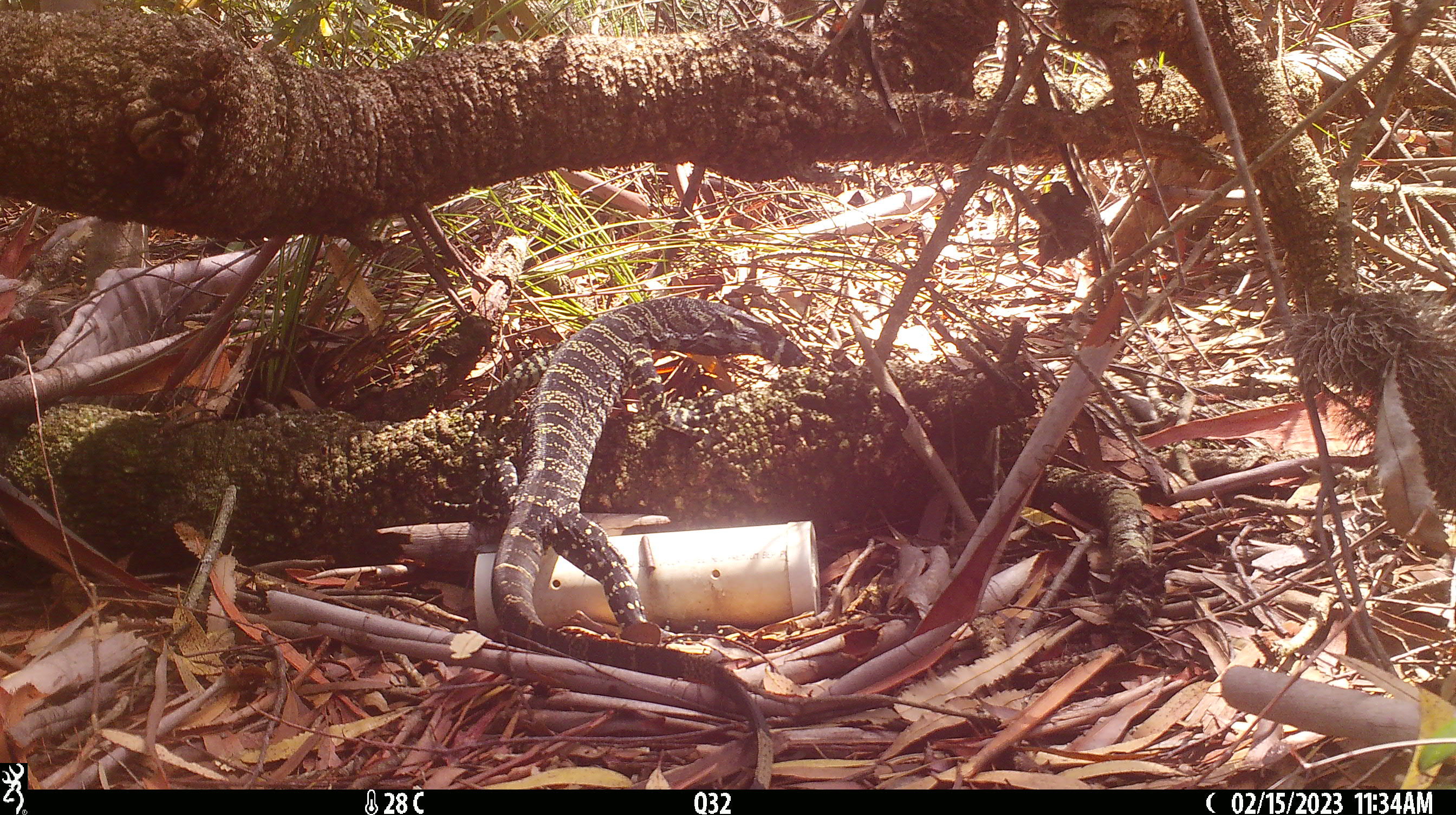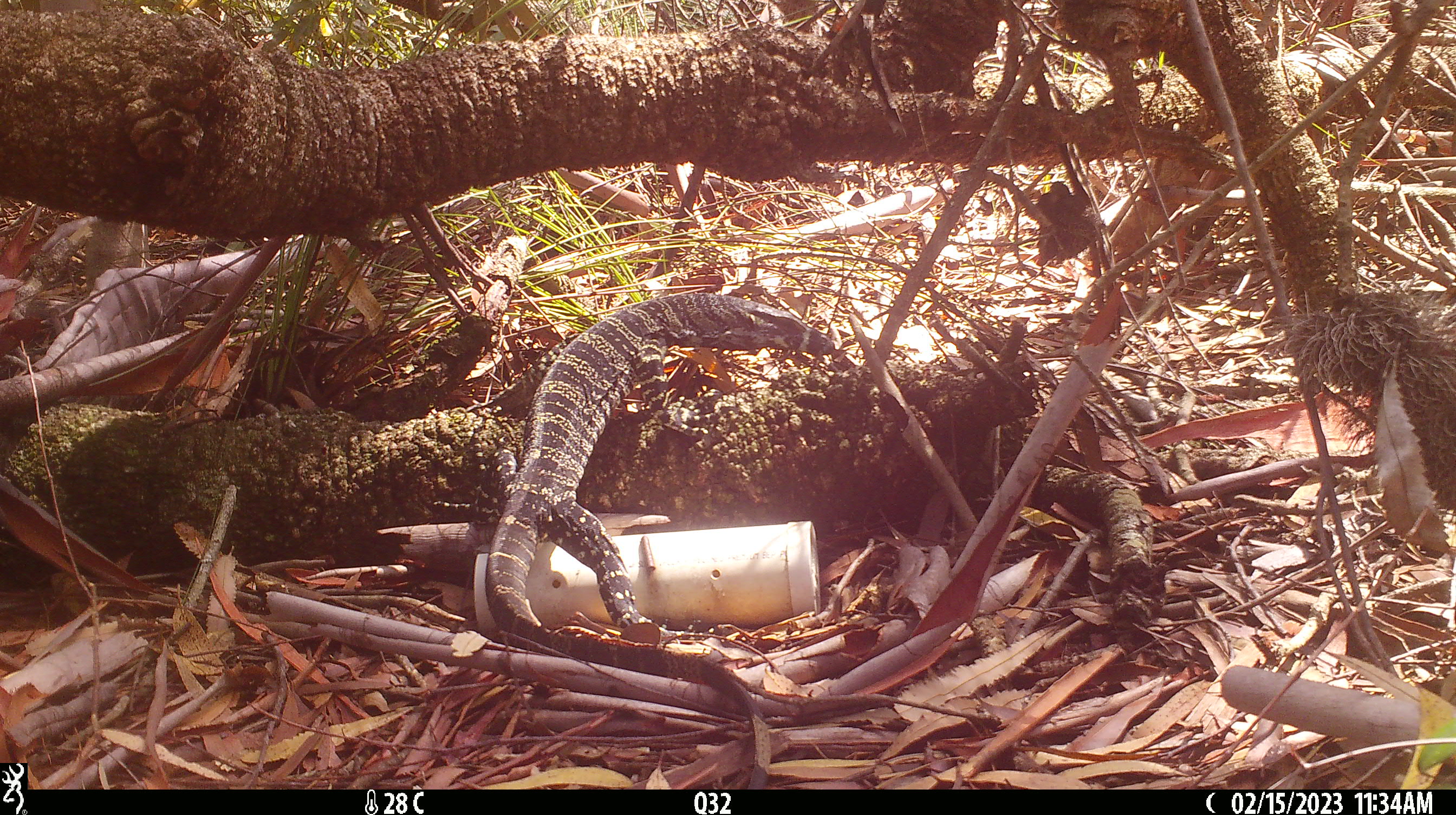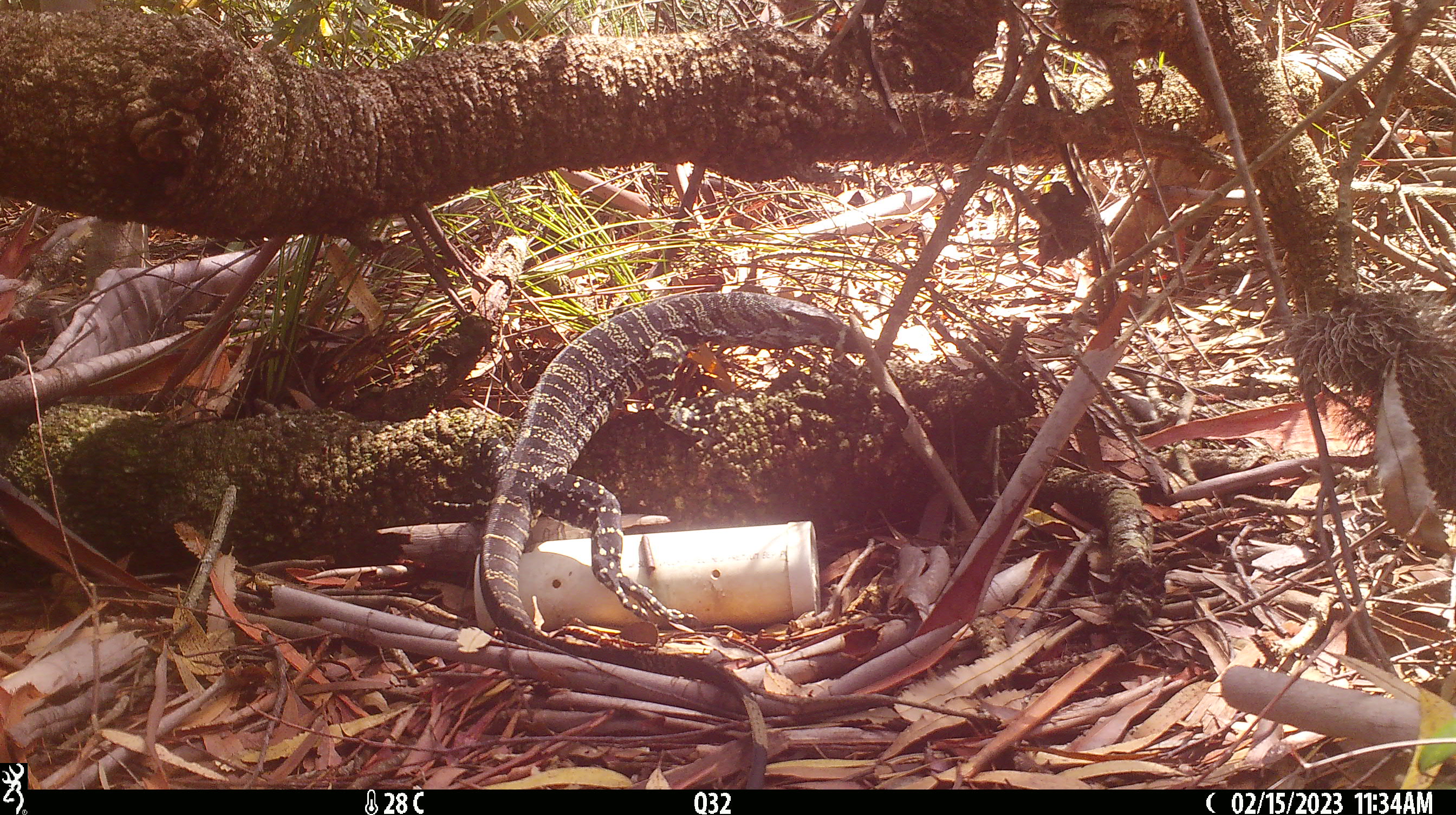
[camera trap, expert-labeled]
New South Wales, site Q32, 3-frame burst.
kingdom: Animalia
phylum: Chordata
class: Reptilia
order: Squamata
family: Varanidae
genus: Varanus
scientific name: Varanus varius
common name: lace monitor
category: goanna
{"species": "goanna (lace monitor) (Varanus varius)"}